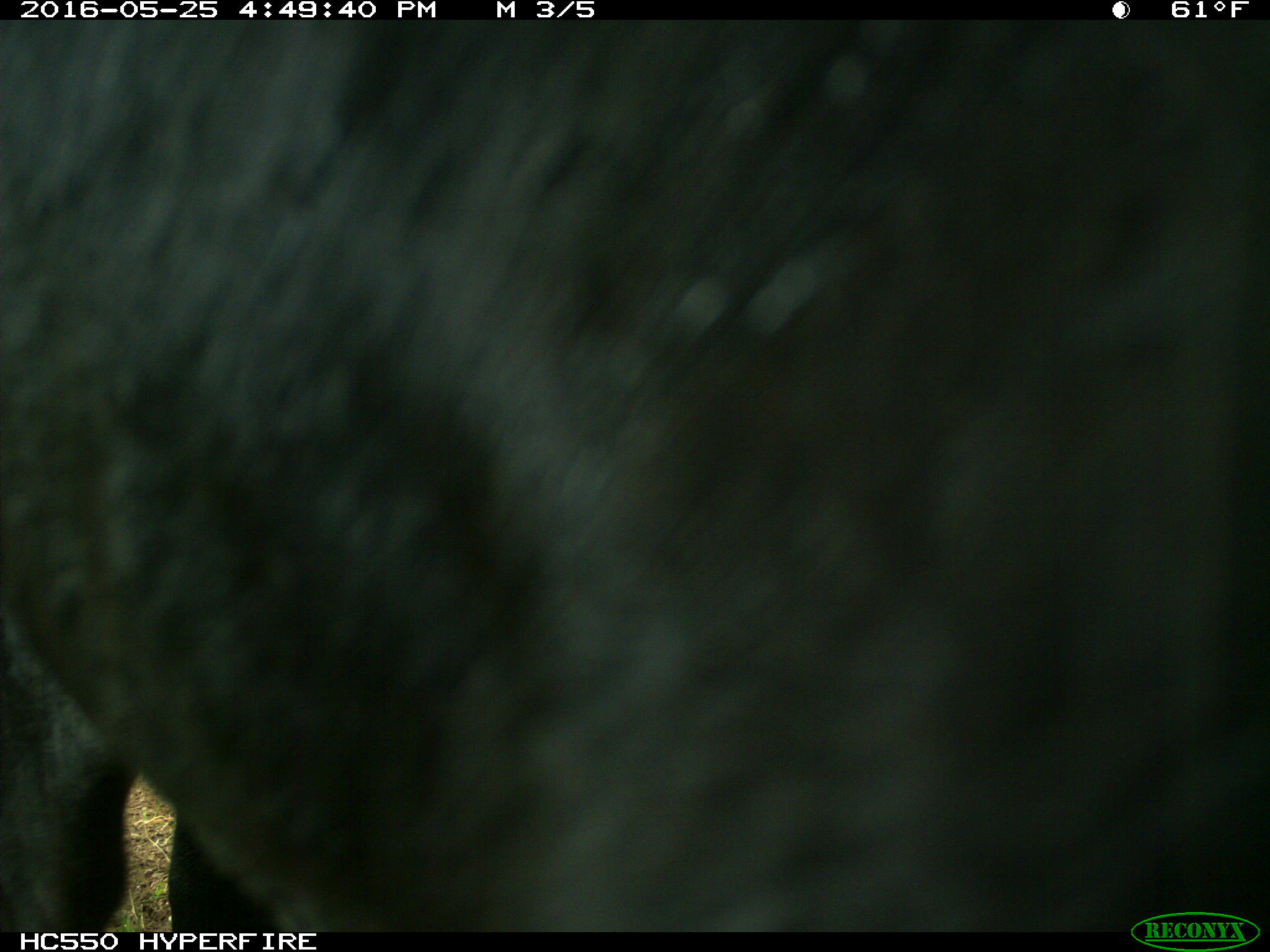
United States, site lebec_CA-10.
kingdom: Animalia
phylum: Chordata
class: Mammalia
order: Artiodactyla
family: Bovidae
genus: Bos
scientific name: Bos taurus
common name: domestic cow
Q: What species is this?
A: Bos taurus (domestic cow).